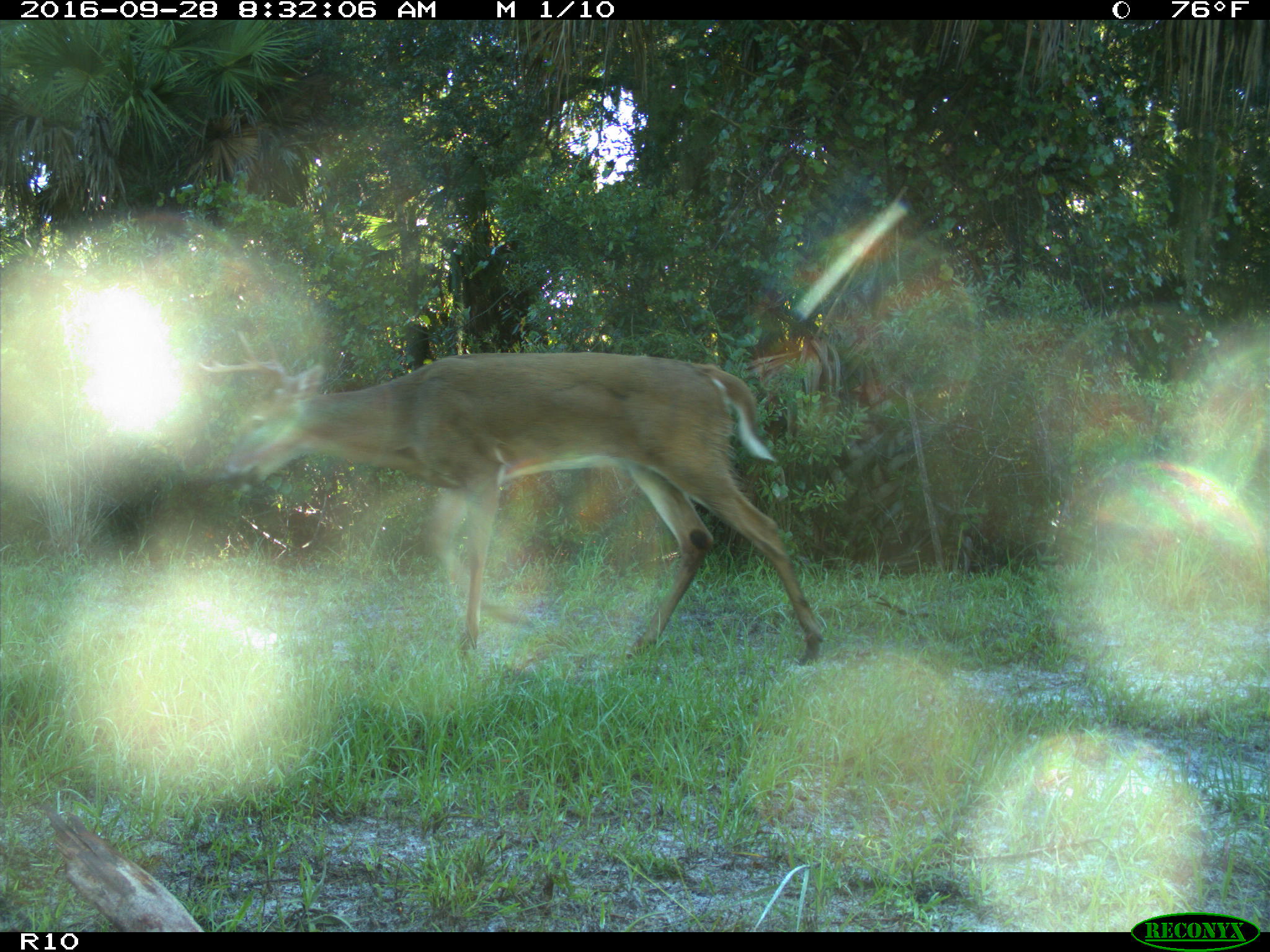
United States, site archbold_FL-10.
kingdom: Animalia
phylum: Chordata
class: Mammalia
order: Artiodactyla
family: Cervidae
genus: Odocoileus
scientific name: Odocoileus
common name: deer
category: unidentified deer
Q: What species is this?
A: Unidentified deer (deer) (Odocoileus).